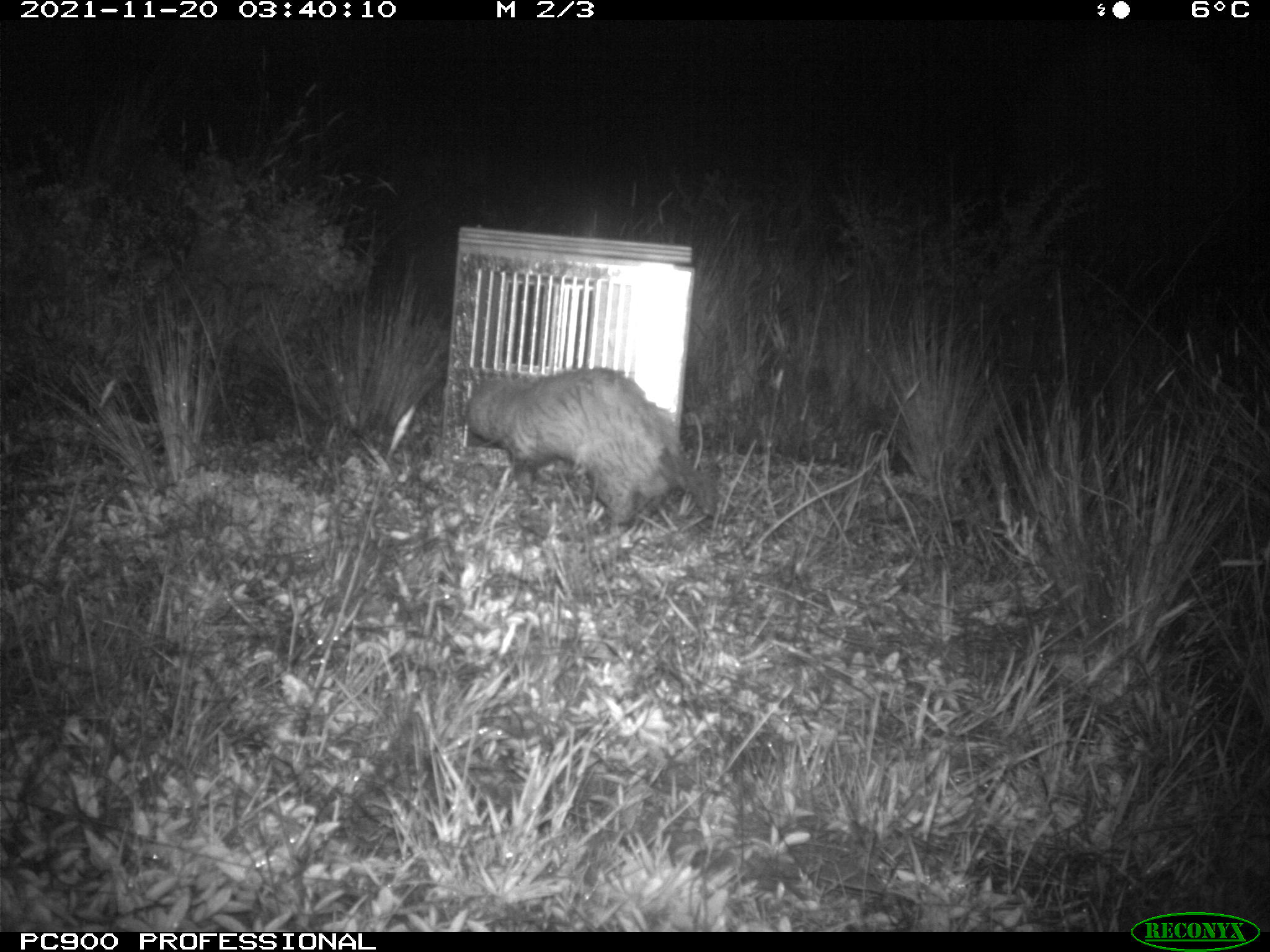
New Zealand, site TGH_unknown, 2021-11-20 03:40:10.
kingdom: Animalia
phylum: Chordata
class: Mammalia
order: Carnivora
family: Mustelidae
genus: Mustela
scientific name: Mustela furo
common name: ferret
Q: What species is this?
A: Ferret (Mustela furo).